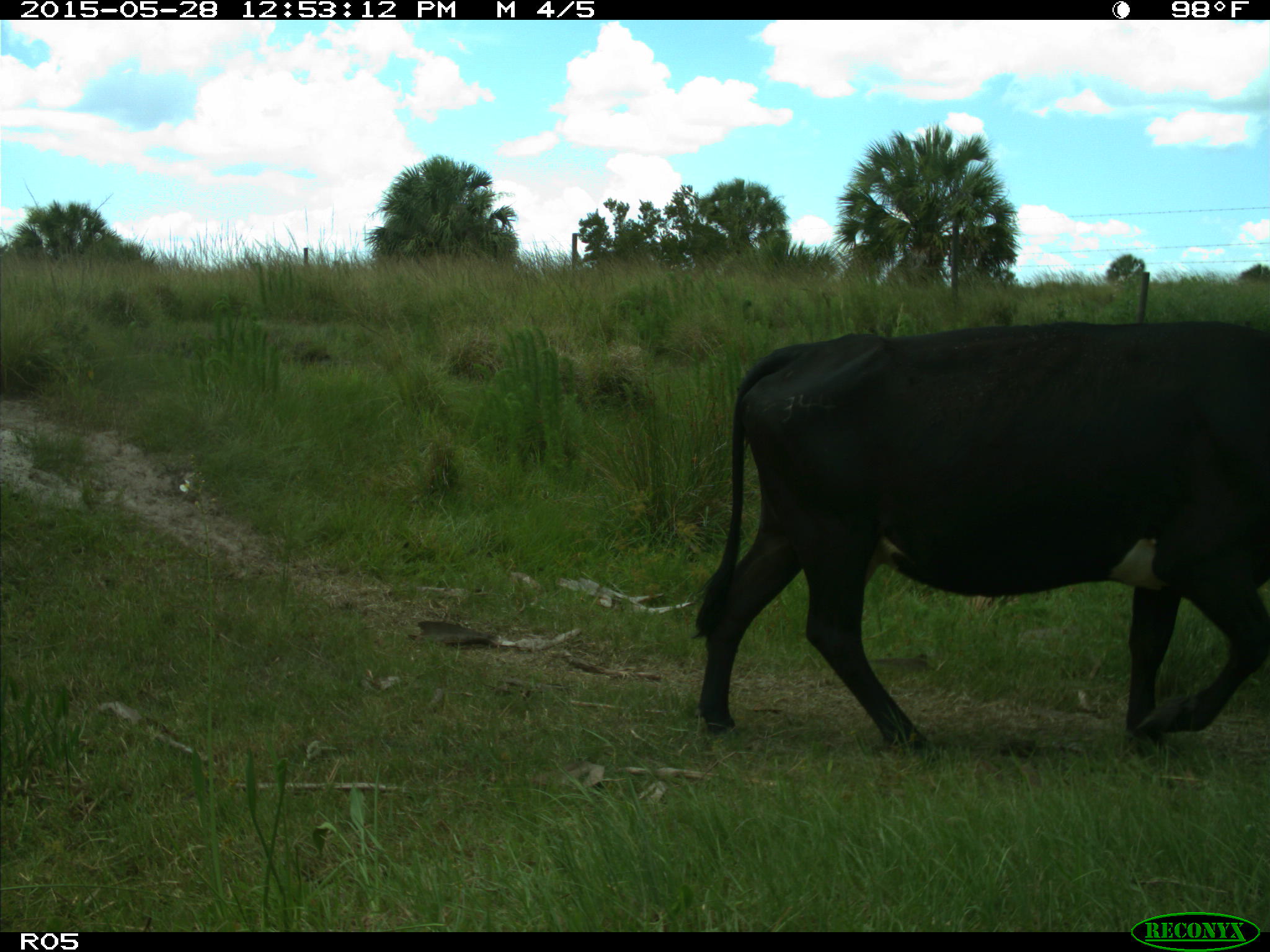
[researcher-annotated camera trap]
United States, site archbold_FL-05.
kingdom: Animalia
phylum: Chordata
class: Mammalia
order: Artiodactyla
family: Bovidae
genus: Bos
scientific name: Bos taurus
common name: domestic cow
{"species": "Bos taurus (domestic cow)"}